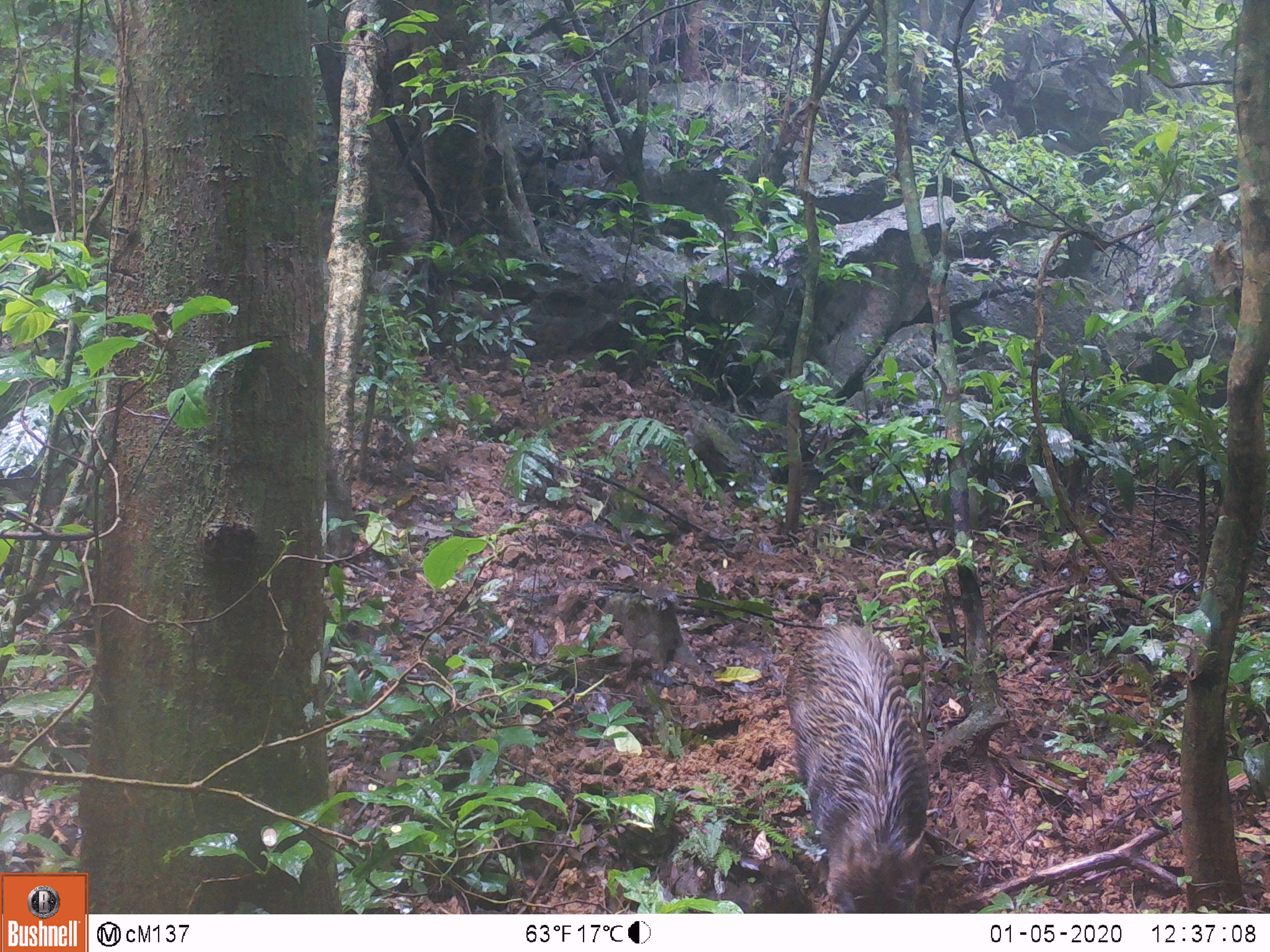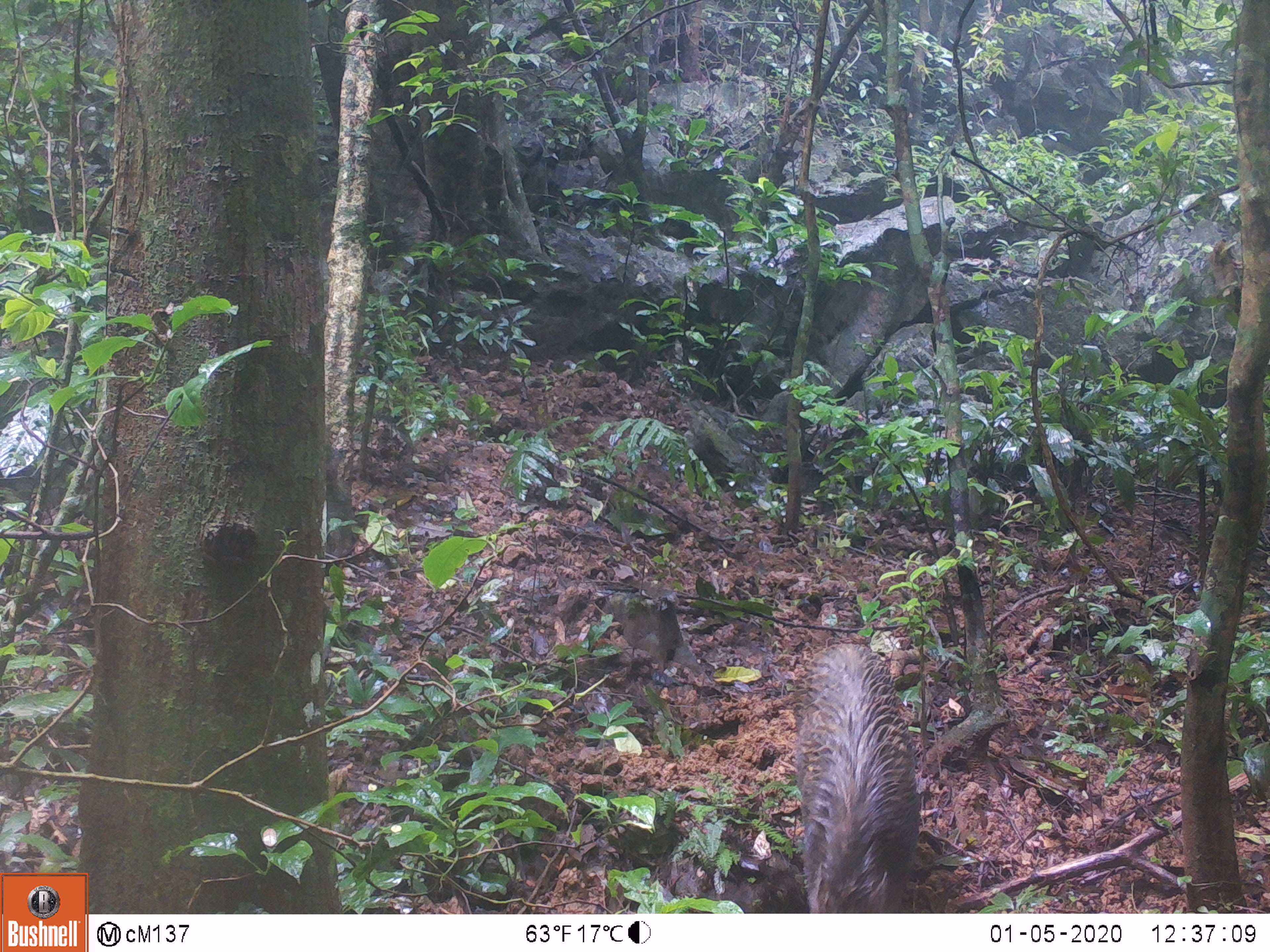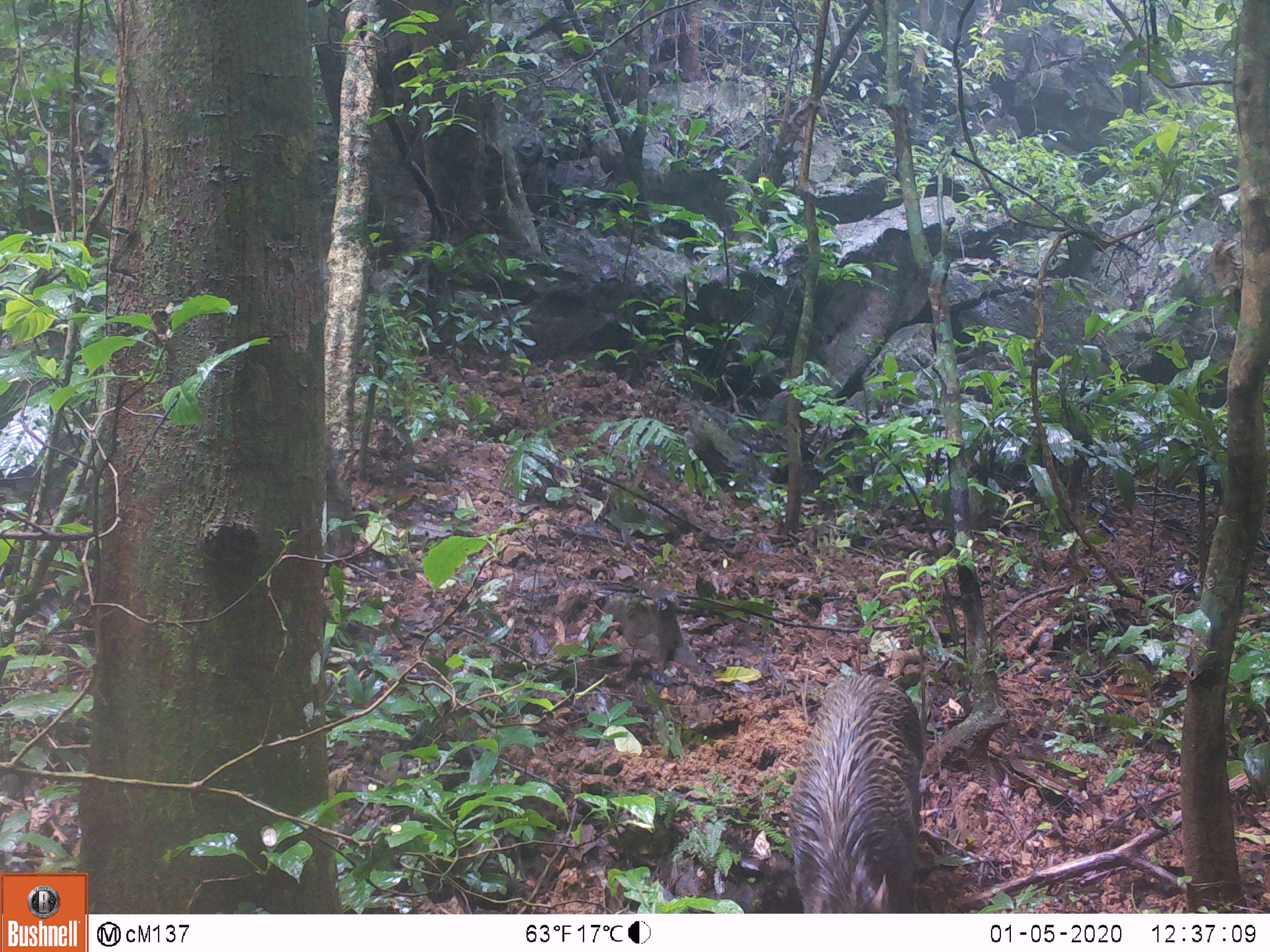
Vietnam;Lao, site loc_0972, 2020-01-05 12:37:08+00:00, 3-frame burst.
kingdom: Animalia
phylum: Chordata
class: Mammalia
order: Artiodactyla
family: Suidae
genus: Sus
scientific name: Sus scrofa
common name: eurasian wild pig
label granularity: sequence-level